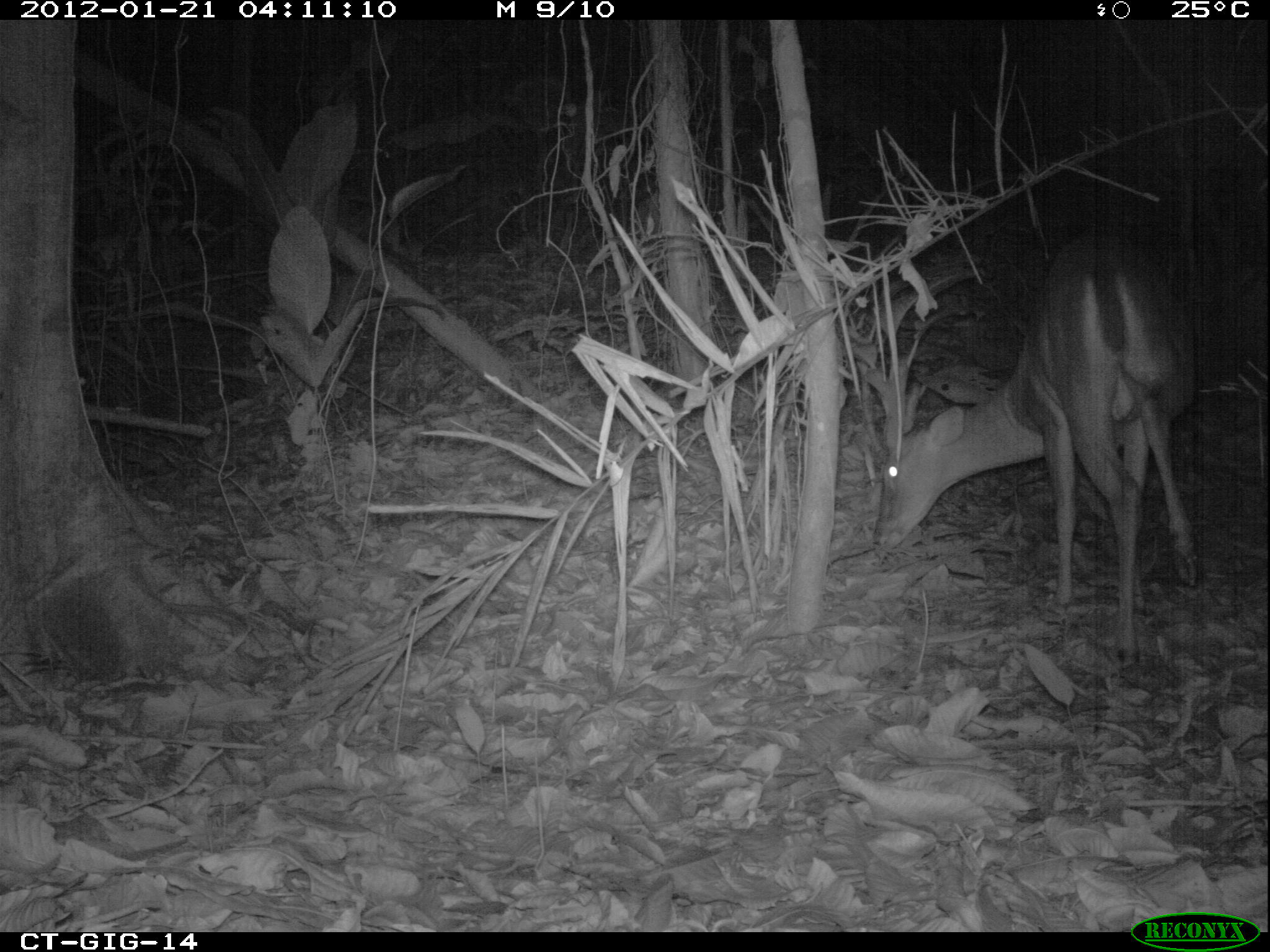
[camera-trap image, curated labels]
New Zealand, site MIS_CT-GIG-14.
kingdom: Animalia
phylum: Chordata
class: Mammalia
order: Artiodactyla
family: Cervidae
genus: Odocoileus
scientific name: Odocoileus virginianus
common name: white-tailed deer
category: white tailed deer